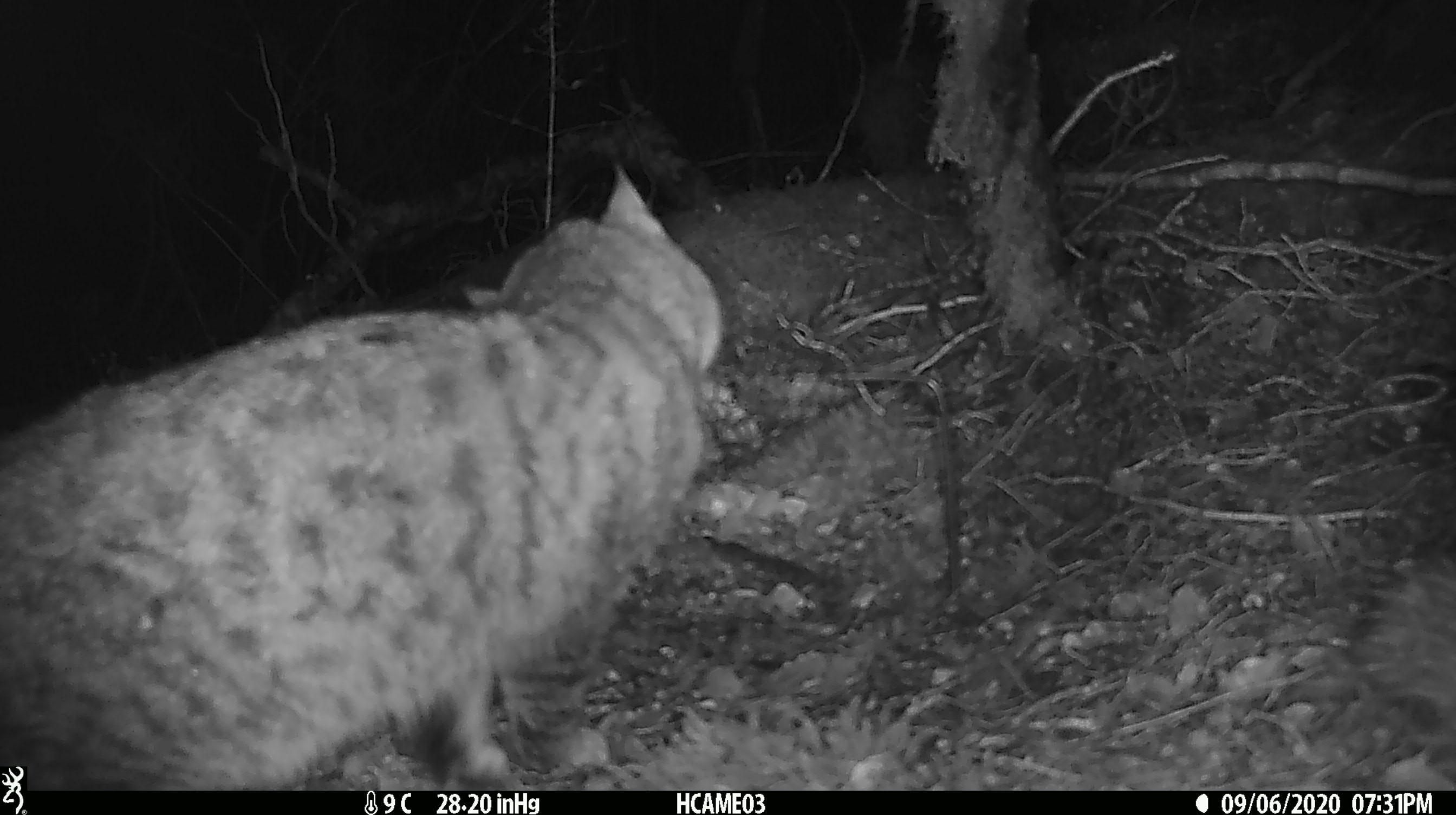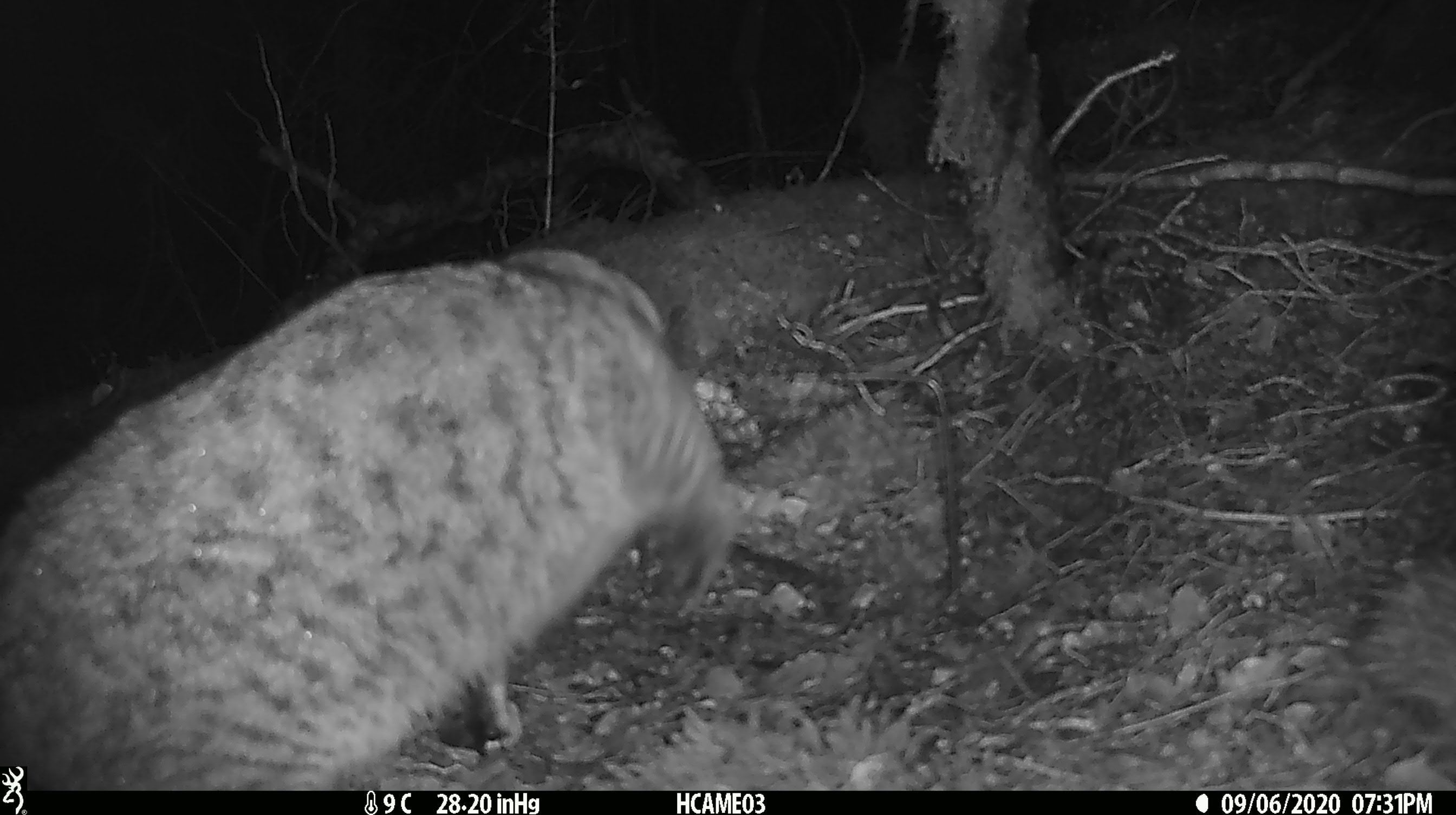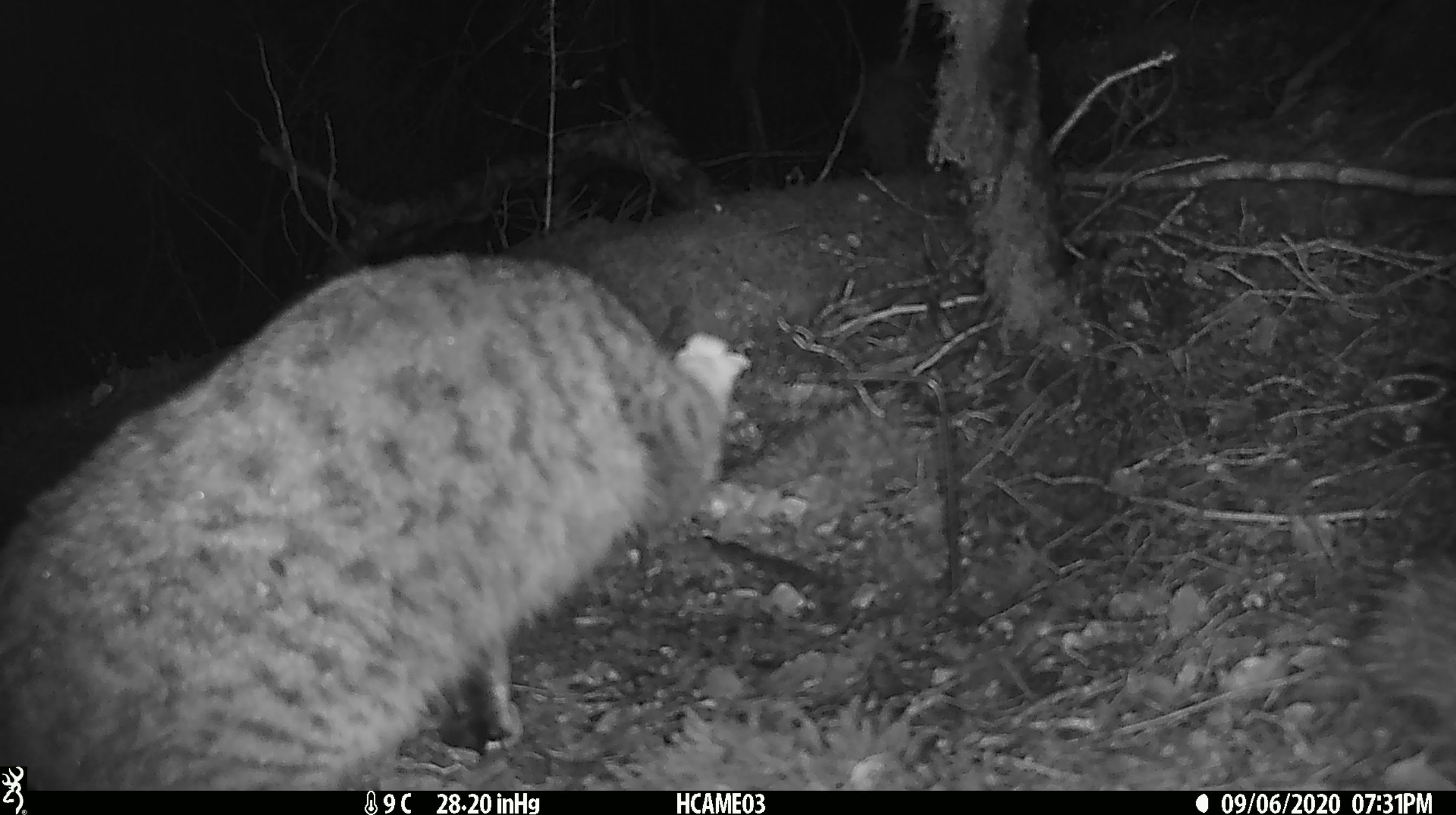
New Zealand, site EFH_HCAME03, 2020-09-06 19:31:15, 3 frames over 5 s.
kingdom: Animalia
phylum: Chordata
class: Mammalia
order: Carnivora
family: Felidae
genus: Felis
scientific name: Felis catus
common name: domestic cat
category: cat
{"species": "cat (domestic cat) (Felis catus)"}